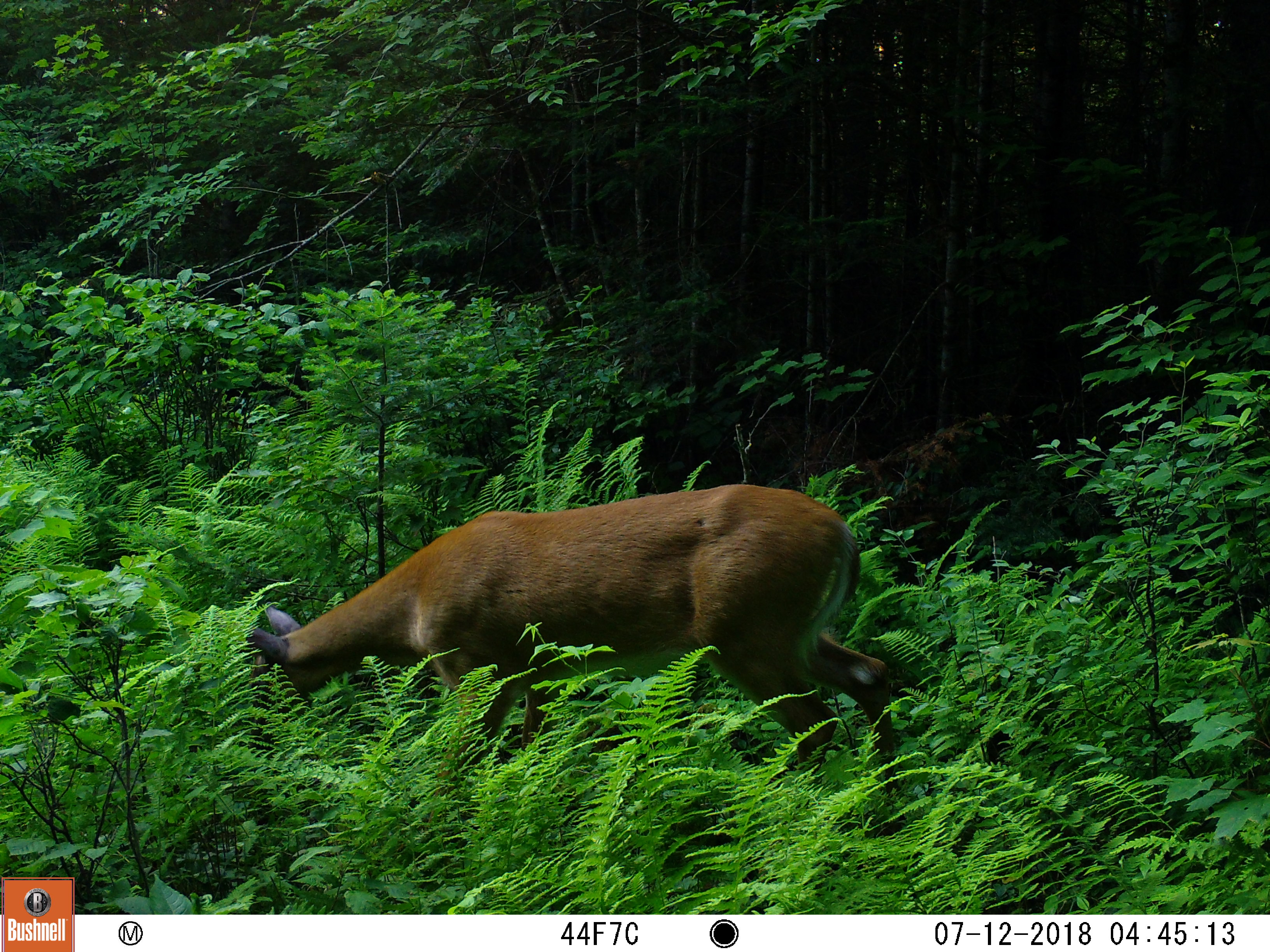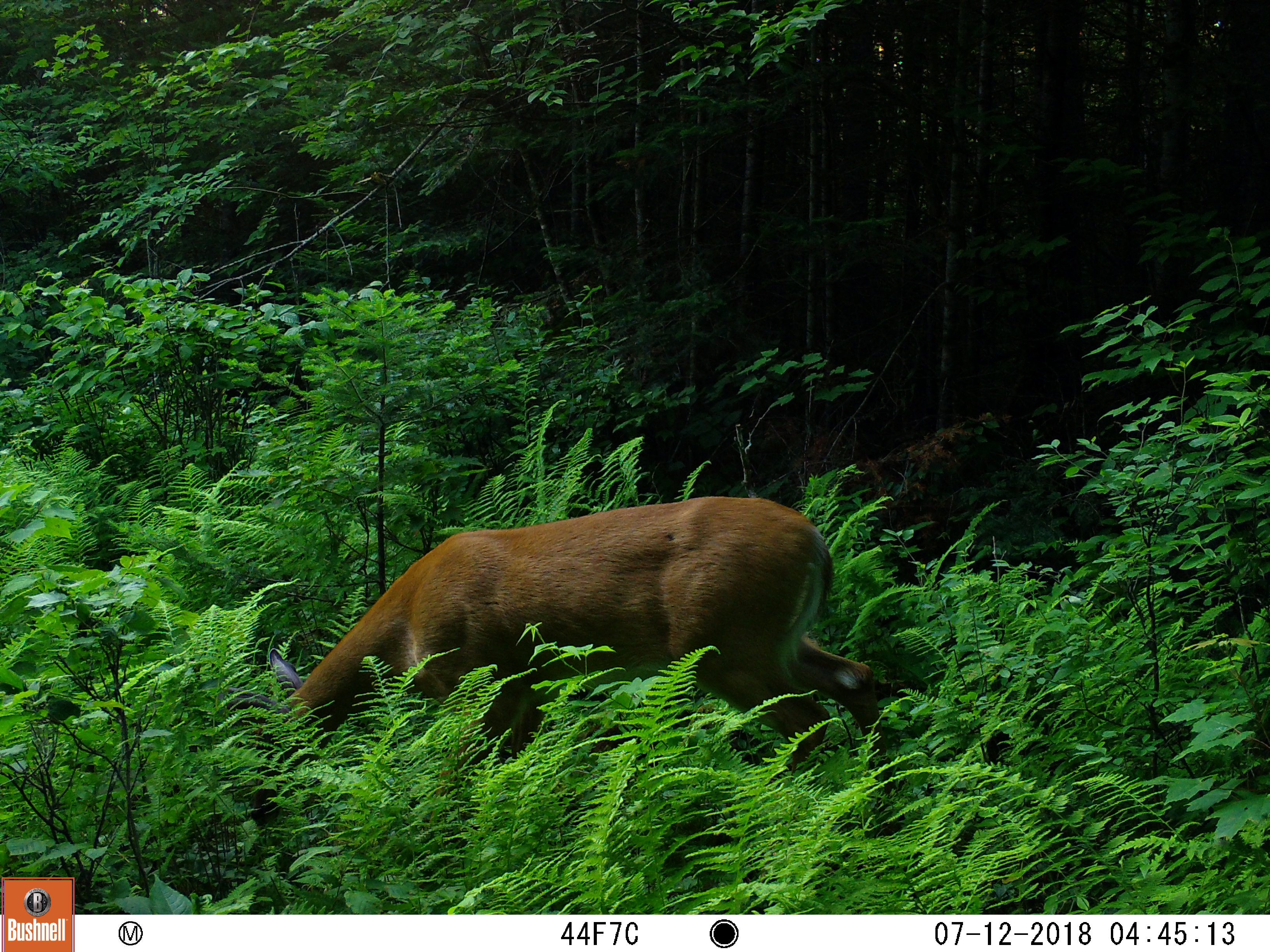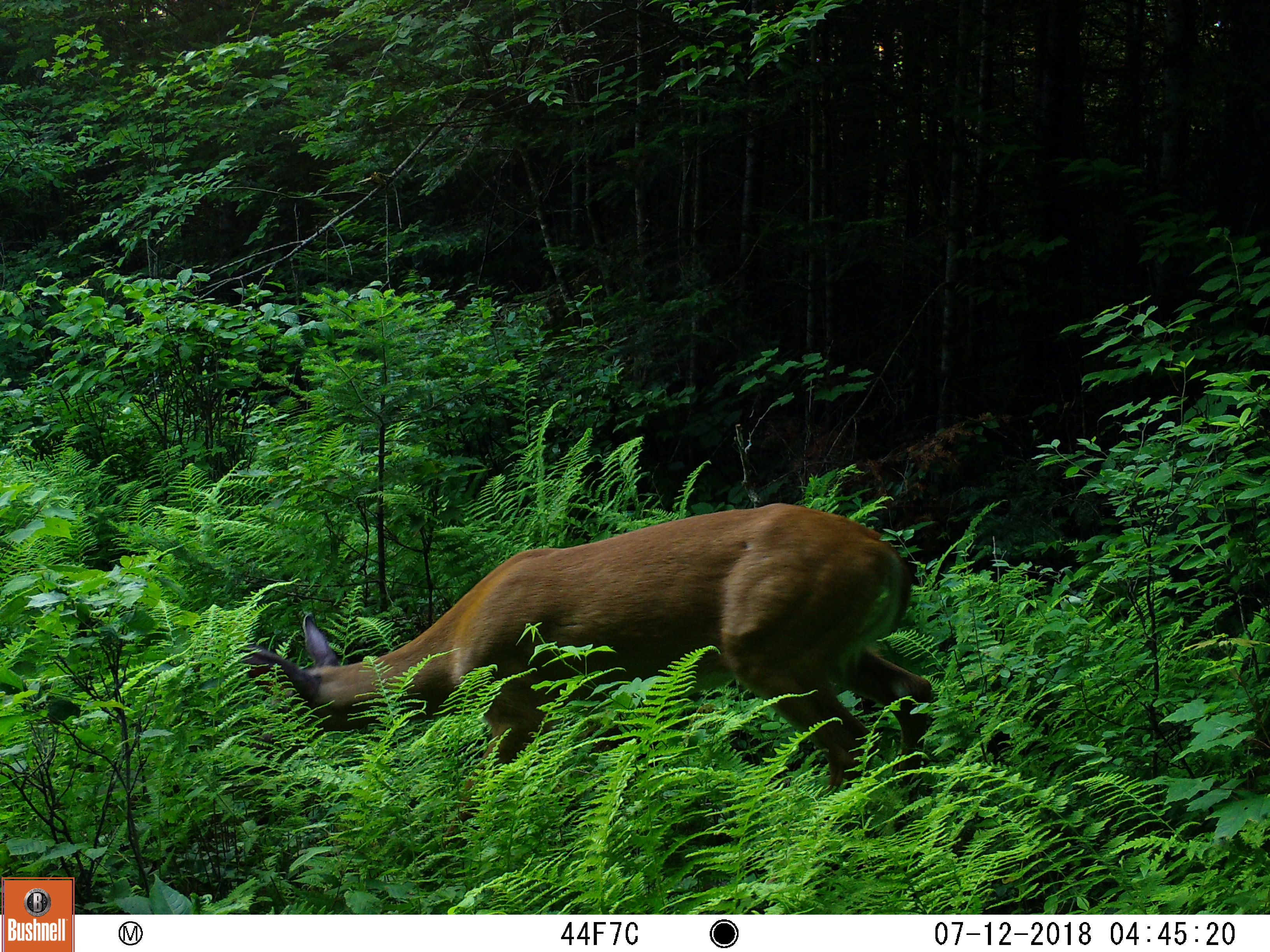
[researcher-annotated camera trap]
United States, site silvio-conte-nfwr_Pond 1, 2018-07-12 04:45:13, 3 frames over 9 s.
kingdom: Animalia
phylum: Chordata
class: Mammalia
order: Artiodactyla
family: Cervidae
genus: Odocoileus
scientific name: Odocoileus virginianus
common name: white-tailed deer